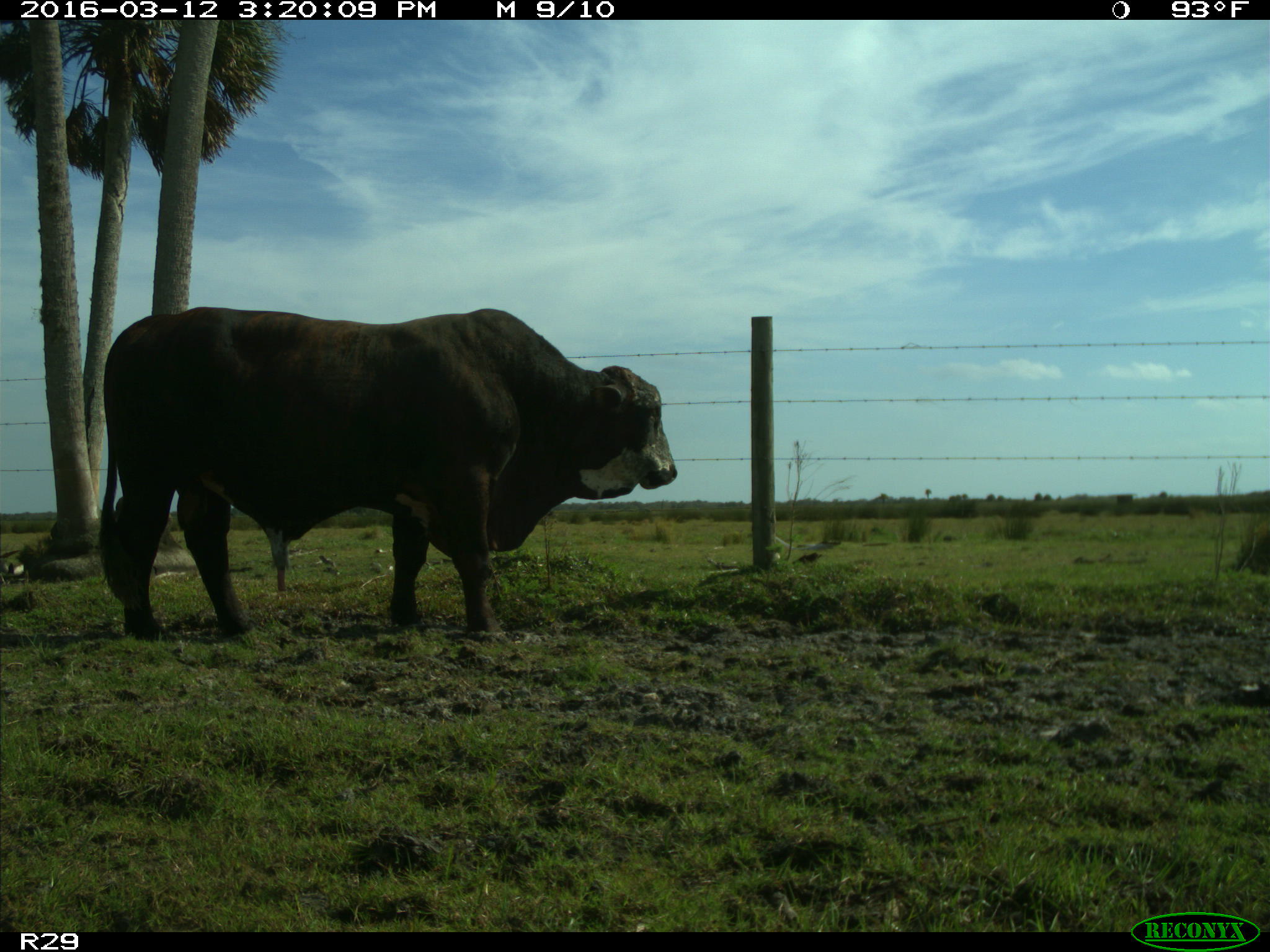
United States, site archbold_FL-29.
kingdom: Animalia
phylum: Chordata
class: Mammalia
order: Artiodactyla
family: Bovidae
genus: Bos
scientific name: Bos taurus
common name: domestic cow